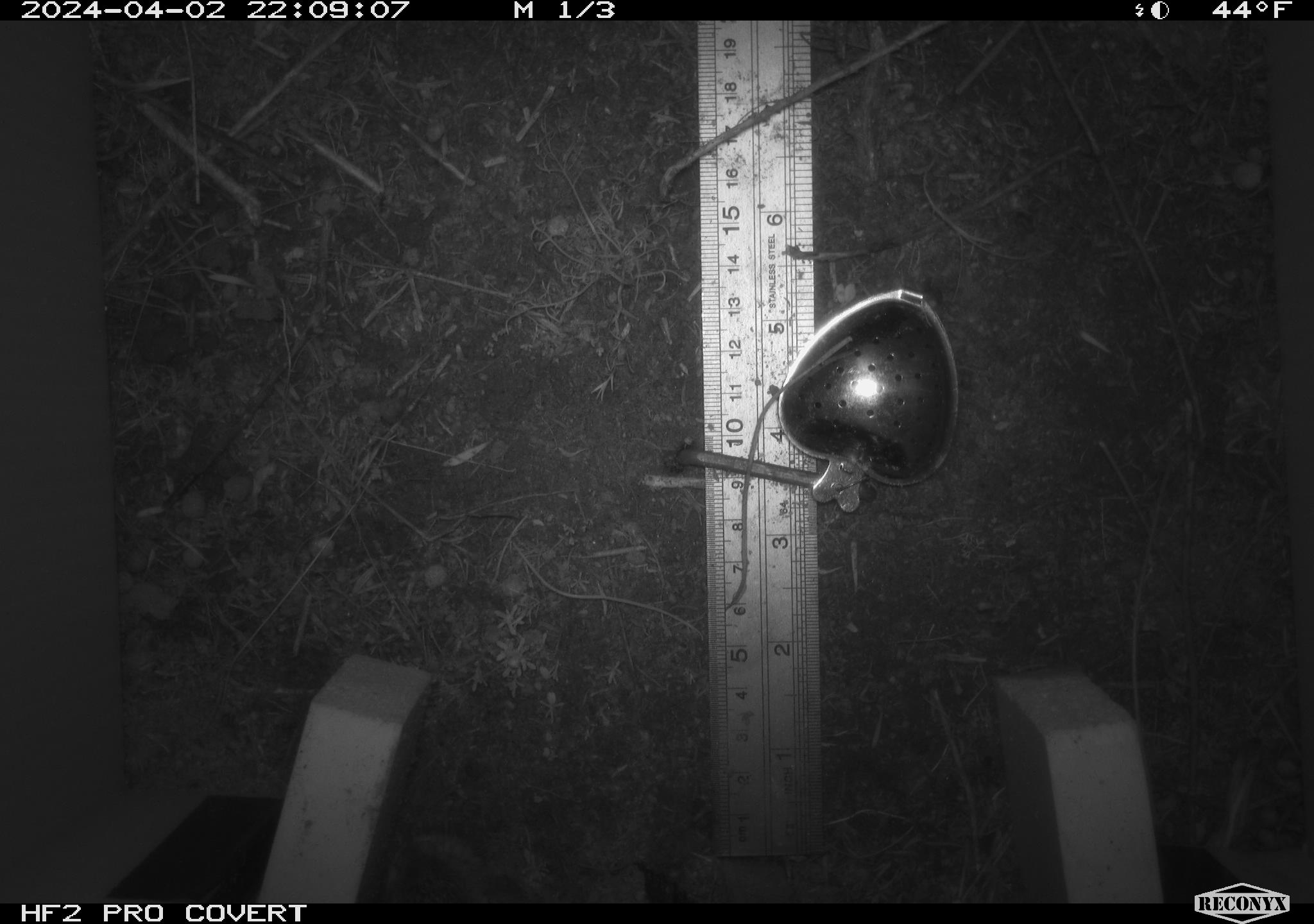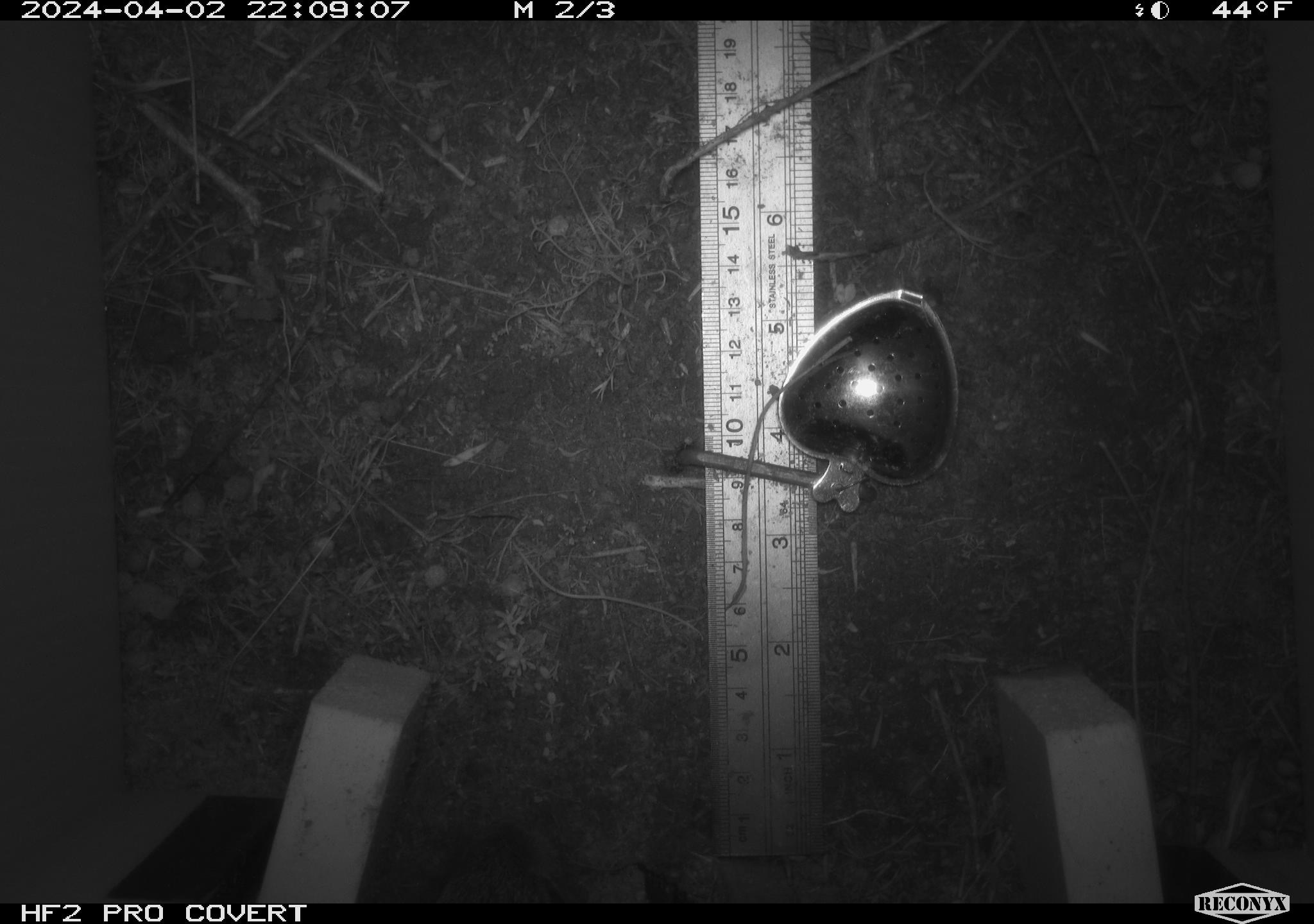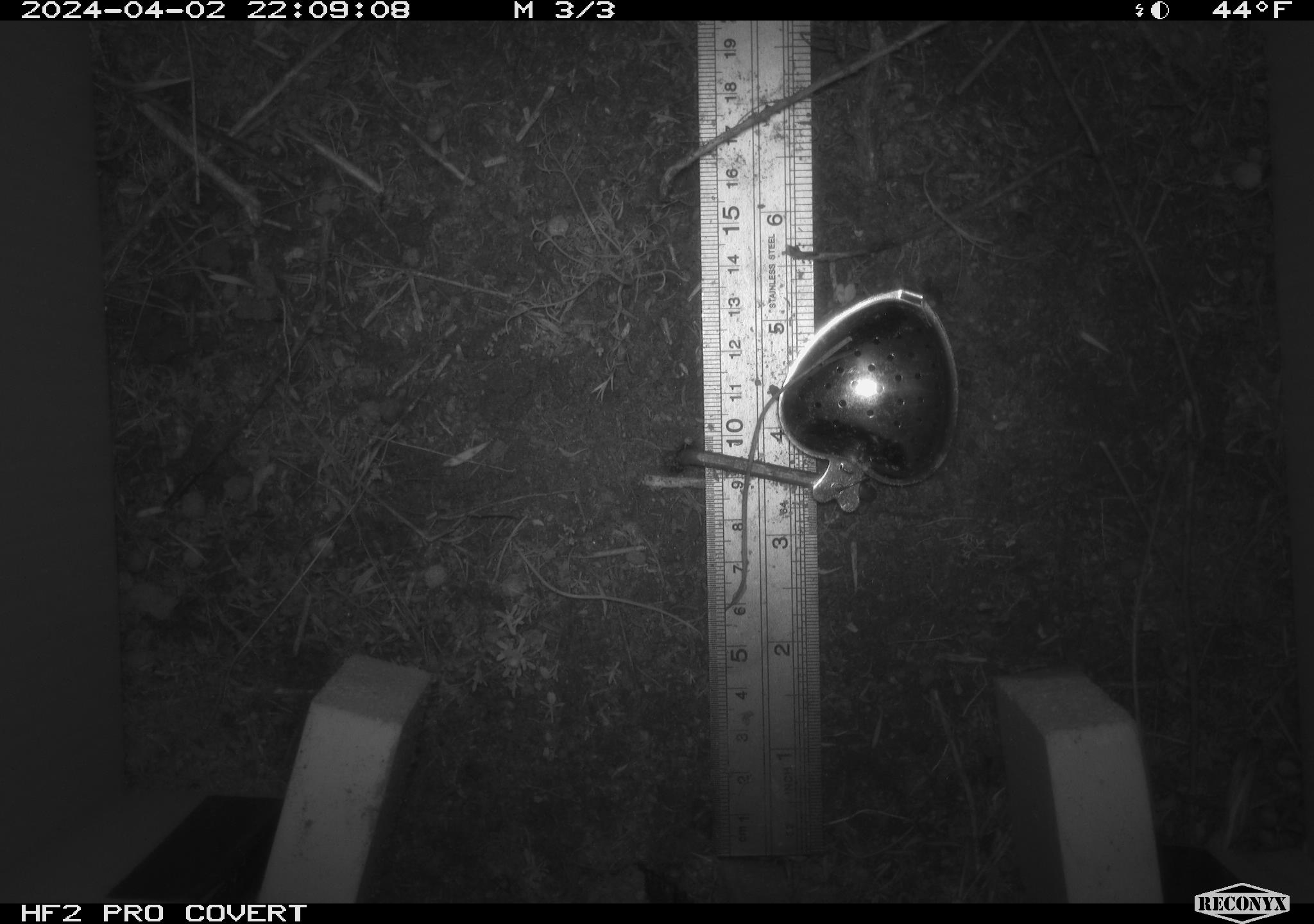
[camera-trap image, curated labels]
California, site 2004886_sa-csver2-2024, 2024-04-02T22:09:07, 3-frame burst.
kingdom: Animalia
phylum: Chordata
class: Mammalia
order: Lagomorpha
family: Leporidae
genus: Sylvilagus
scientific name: Sylvilagus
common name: cottontail rabbits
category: sylvilagus species